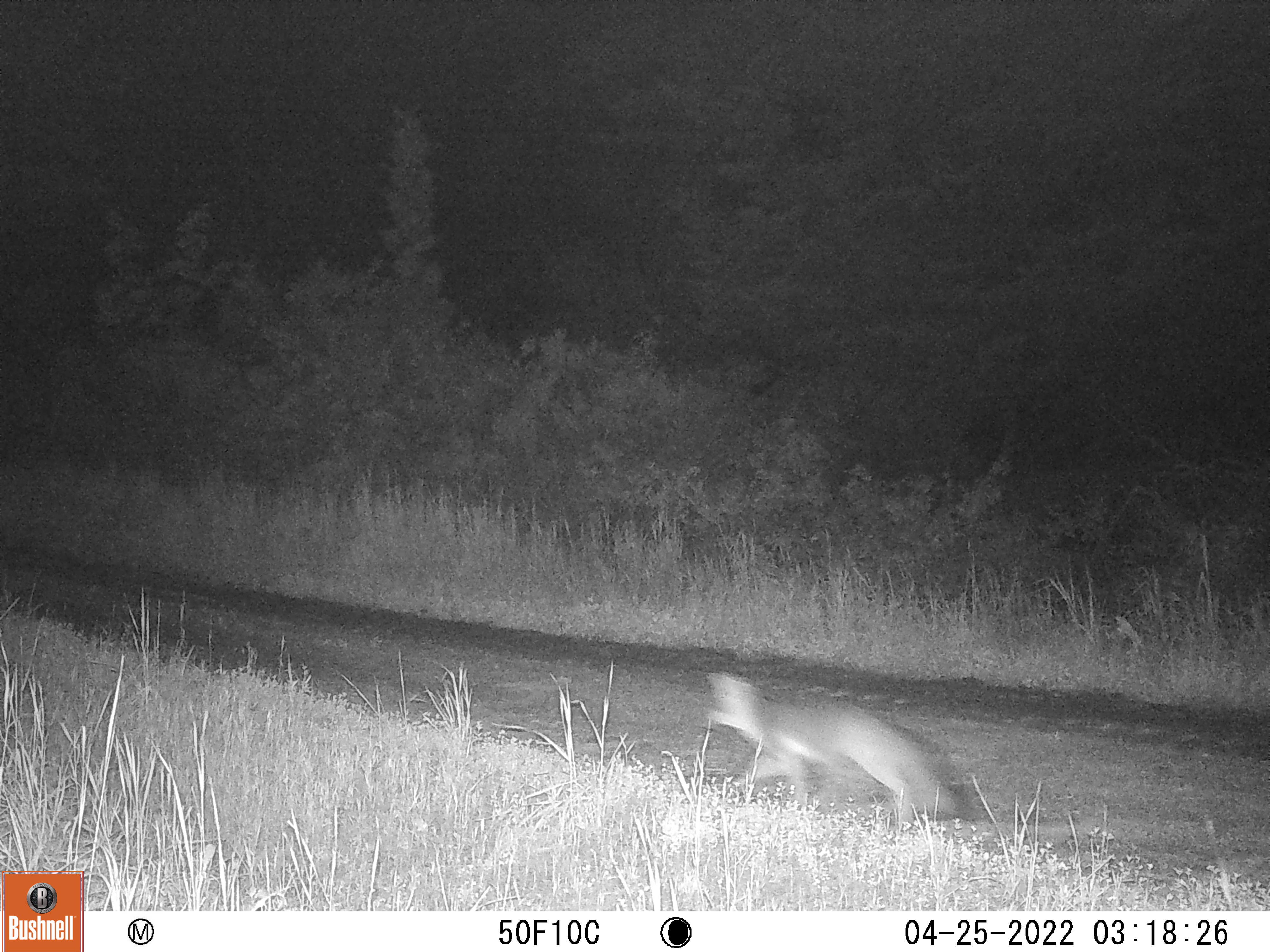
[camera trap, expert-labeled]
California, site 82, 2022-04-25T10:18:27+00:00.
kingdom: Animalia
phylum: Chordata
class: Mammalia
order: Carnivora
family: Canidae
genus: Urocyon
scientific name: Urocyon cinereoargenteus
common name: gray fox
Gray fox (Urocyon cinereoargenteus).